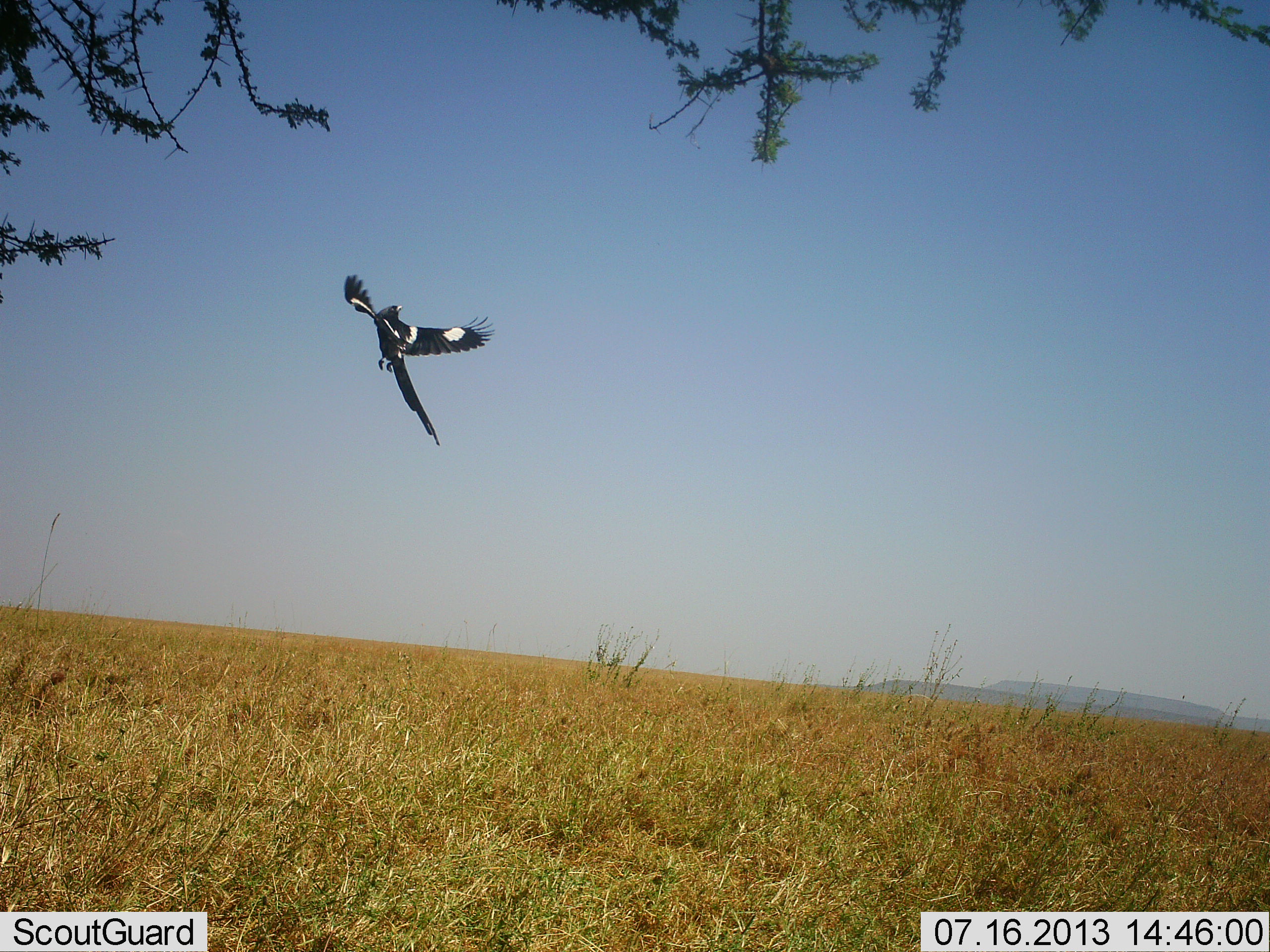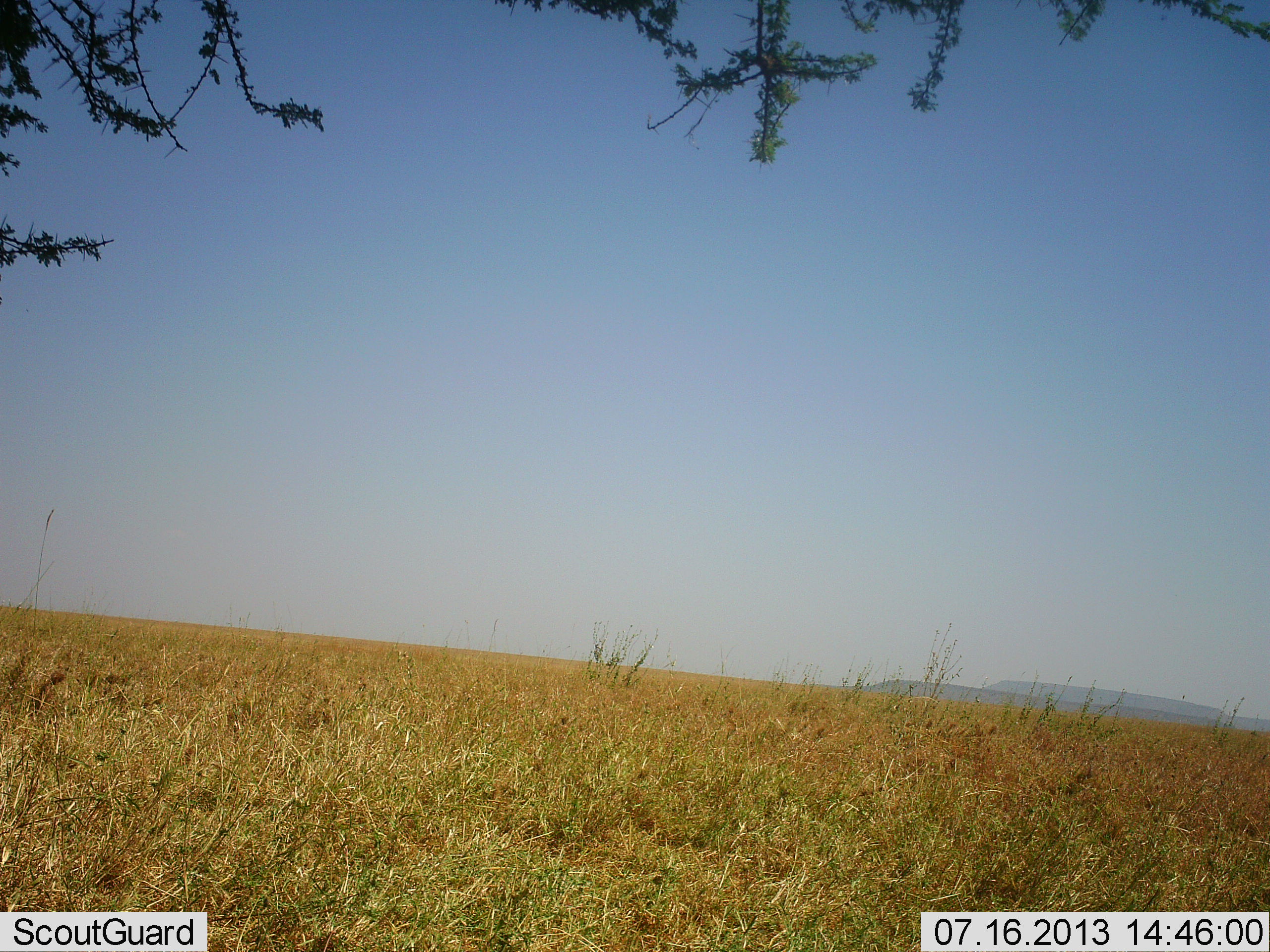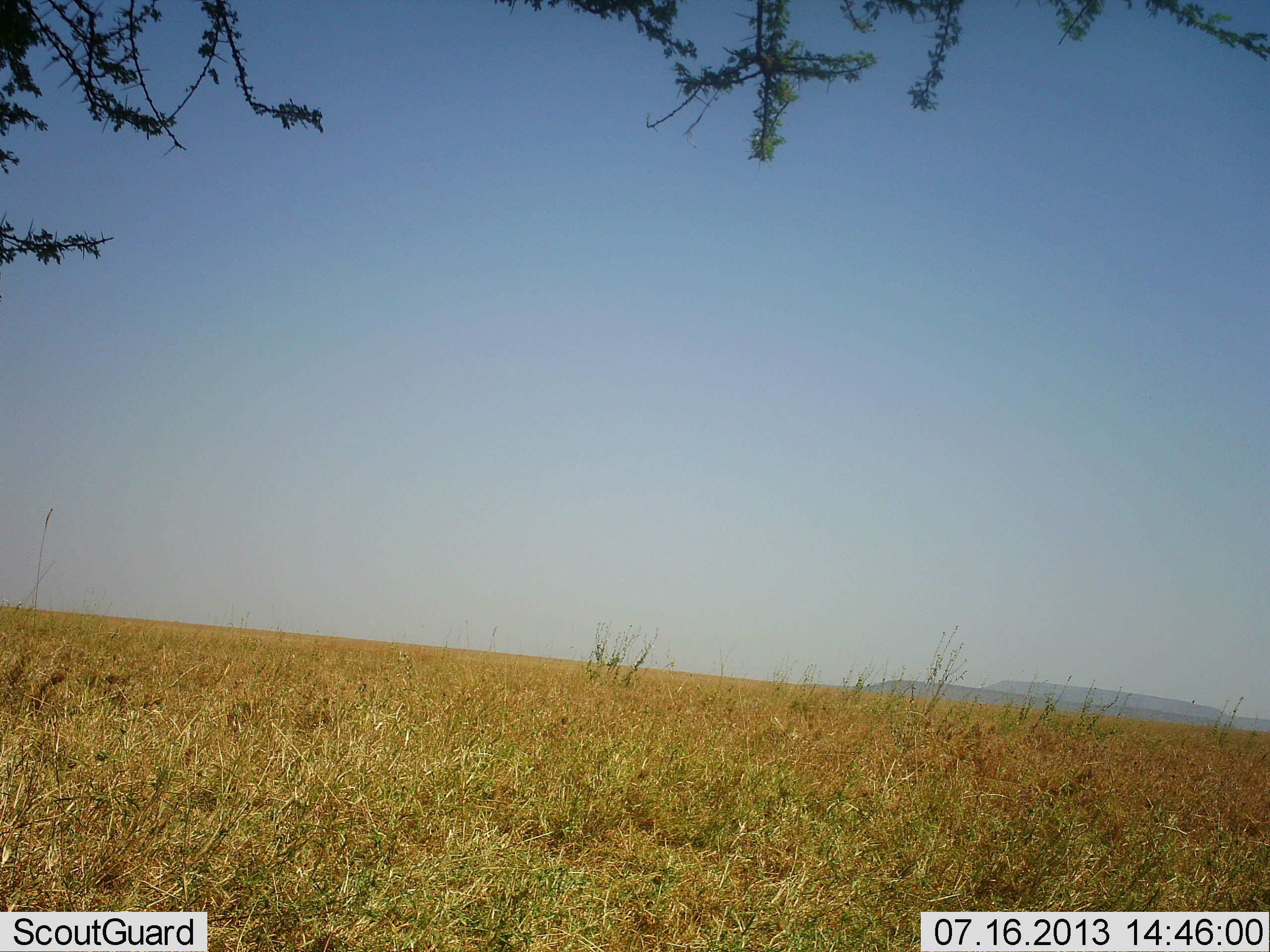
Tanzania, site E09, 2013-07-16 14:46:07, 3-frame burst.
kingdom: Animalia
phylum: Chordata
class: Aves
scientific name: Aves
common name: bird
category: otherbird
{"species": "otherbird (bird) (Aves)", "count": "1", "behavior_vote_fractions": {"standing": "0%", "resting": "0%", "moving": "100%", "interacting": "0%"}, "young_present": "0%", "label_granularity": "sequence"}